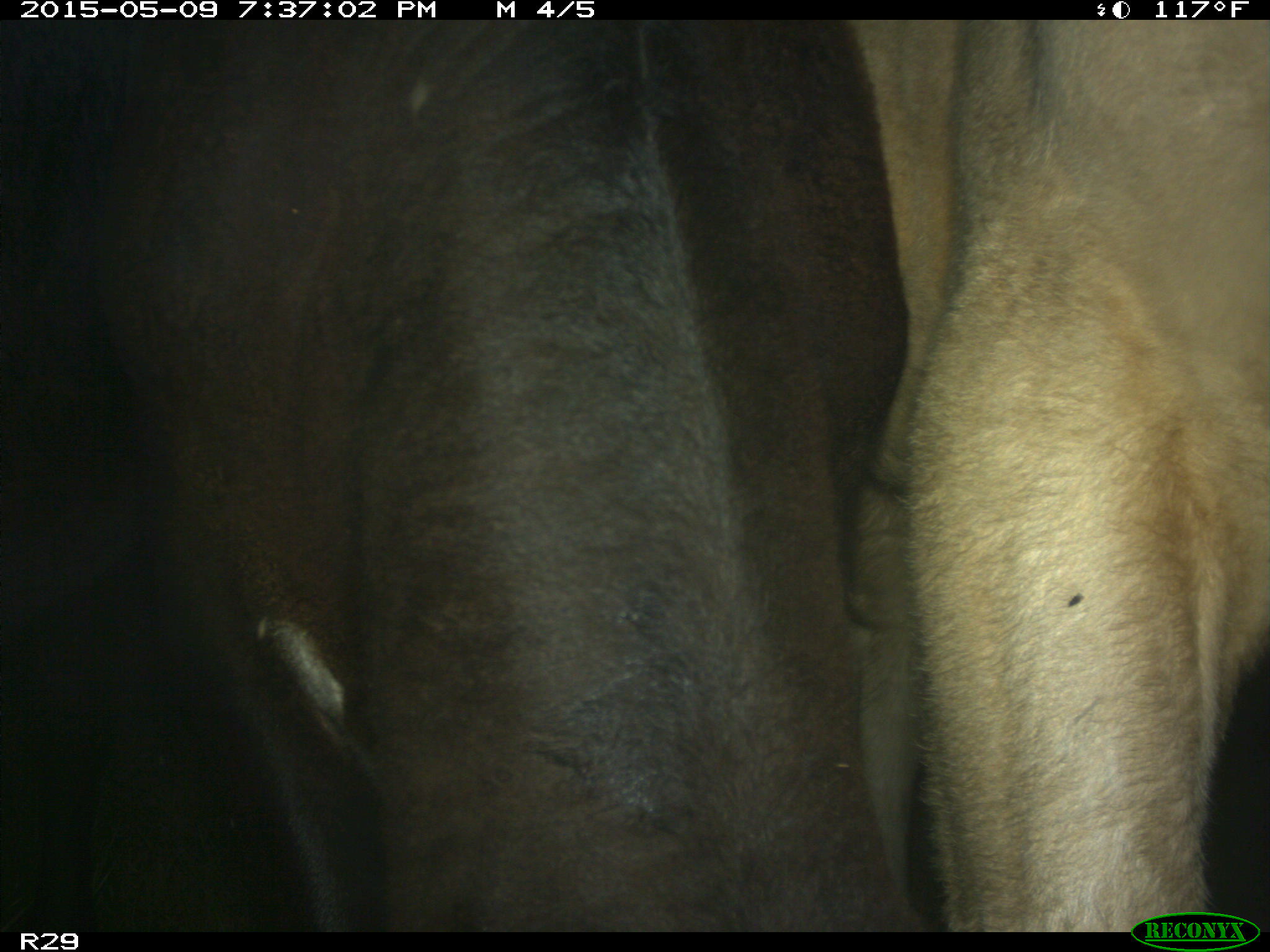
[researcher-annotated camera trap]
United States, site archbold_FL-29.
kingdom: Animalia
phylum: Chordata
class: Mammalia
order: Artiodactyla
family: Bovidae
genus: Bos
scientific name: Bos taurus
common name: domestic cow